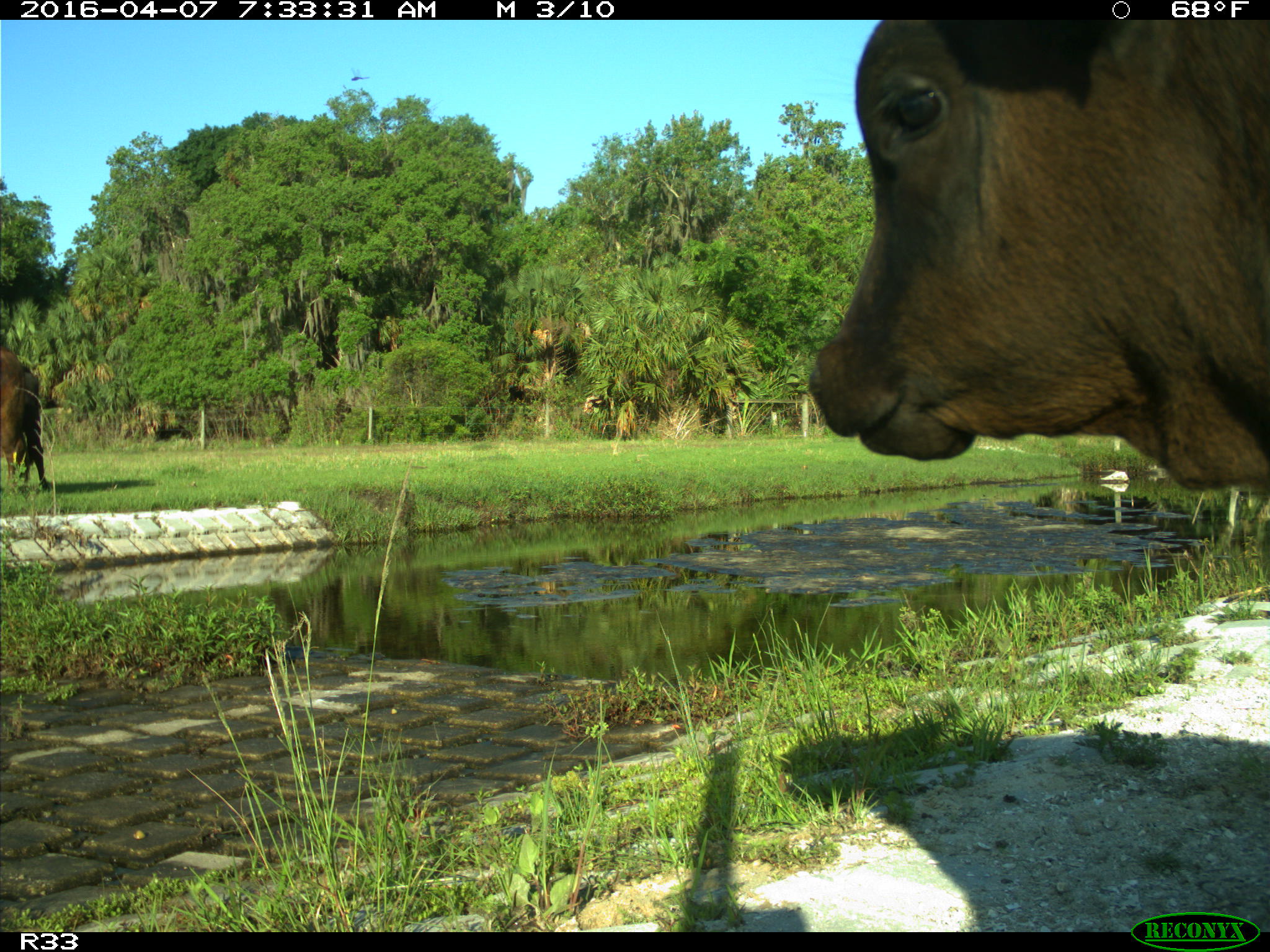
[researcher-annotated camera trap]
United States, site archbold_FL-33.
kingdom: Animalia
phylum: Chordata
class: Mammalia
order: Artiodactyla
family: Bovidae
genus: Bos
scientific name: Bos taurus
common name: domestic cow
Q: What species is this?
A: Bos taurus (domestic cow).